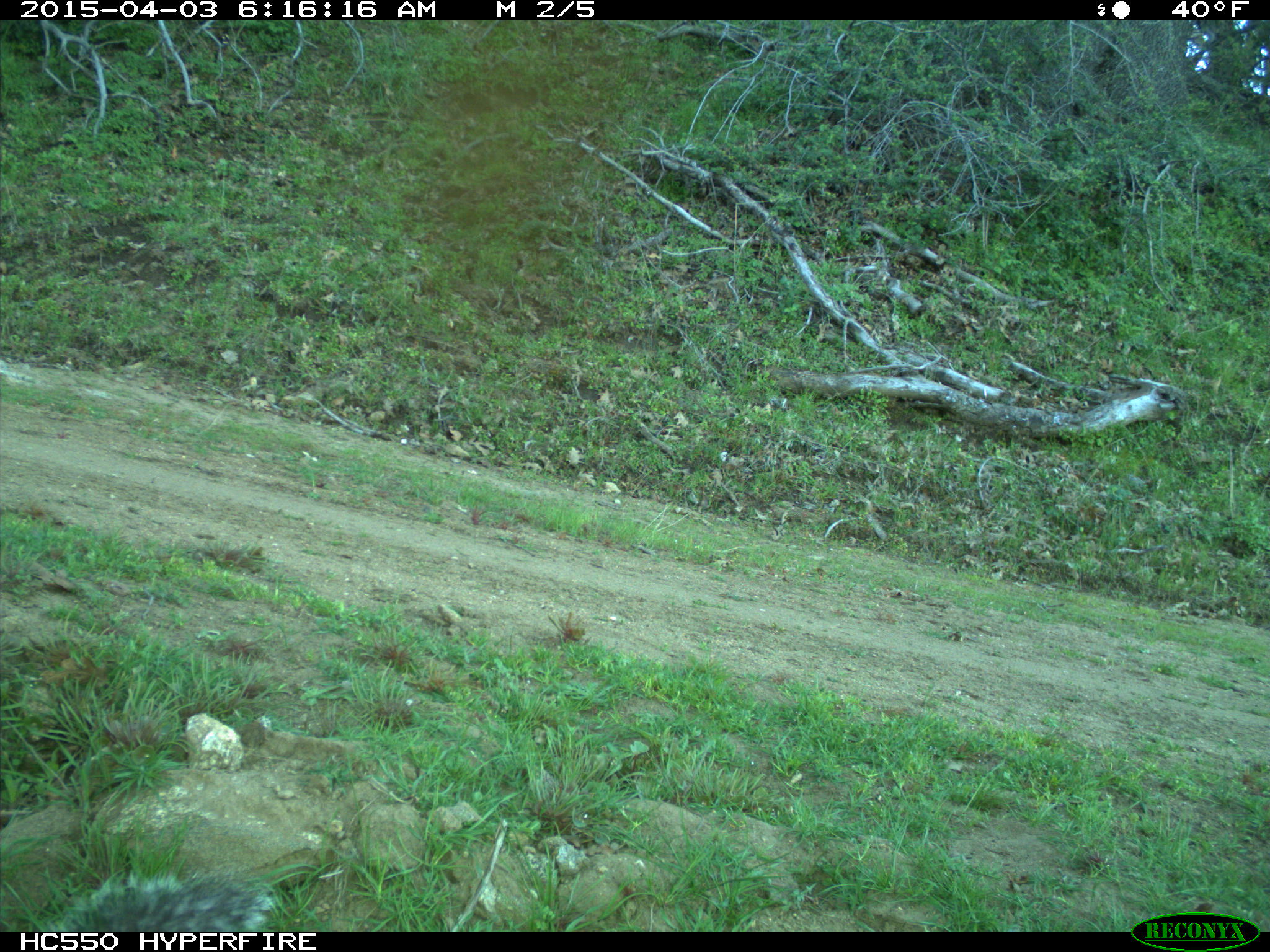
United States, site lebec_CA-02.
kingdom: Animalia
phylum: Chordata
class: Mammalia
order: Rodentia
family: Sciuridae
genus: Sciurus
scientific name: Sciurus carolinensis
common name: eastern gray squirrel